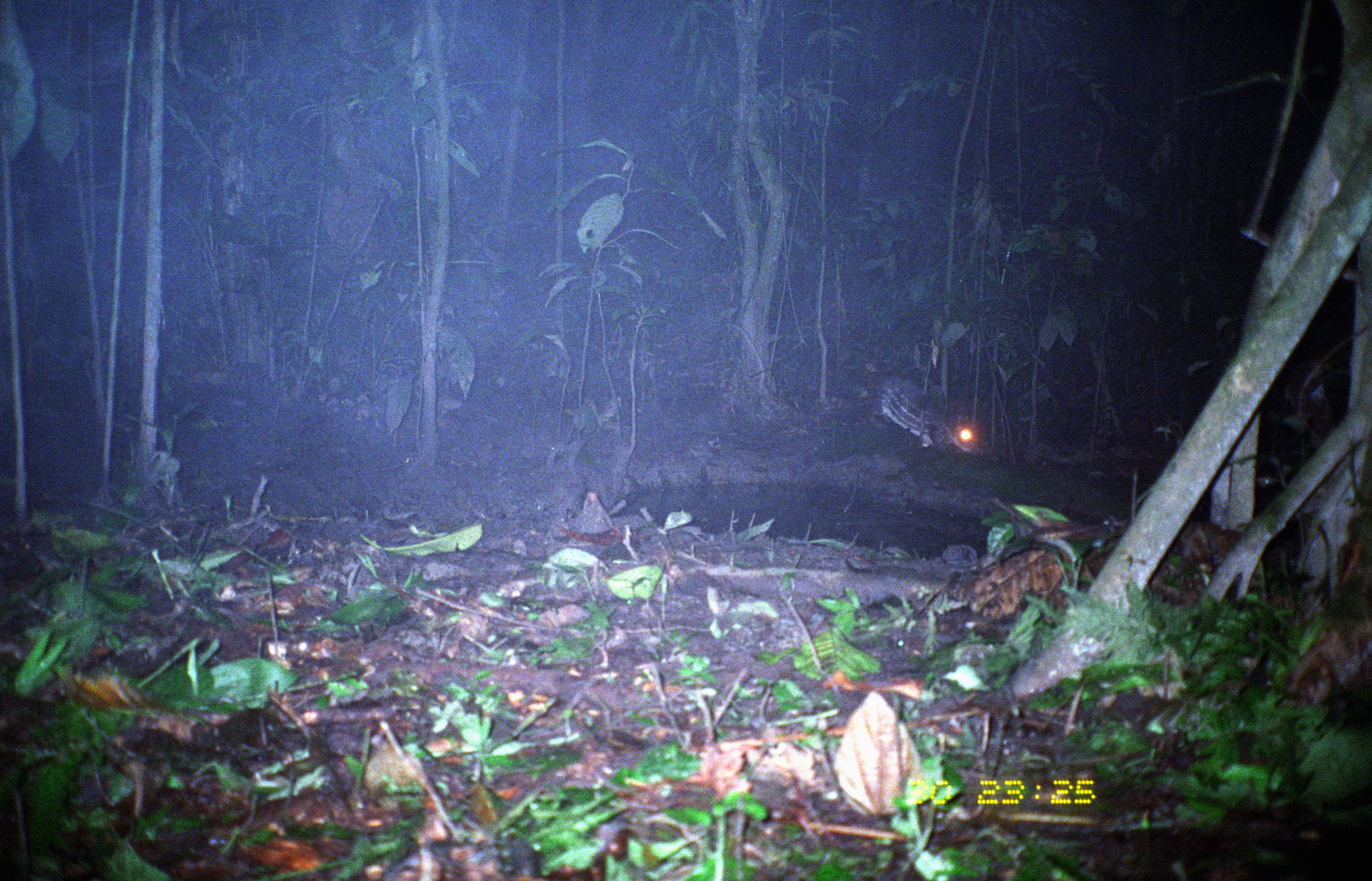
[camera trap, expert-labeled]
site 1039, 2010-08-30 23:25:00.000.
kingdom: Animalia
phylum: Chordata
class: Mammalia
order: Rodentia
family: Cuniculidae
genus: Cuniculus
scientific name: Cuniculus paca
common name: spotted paca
Cuniculus paca (spotted paca).